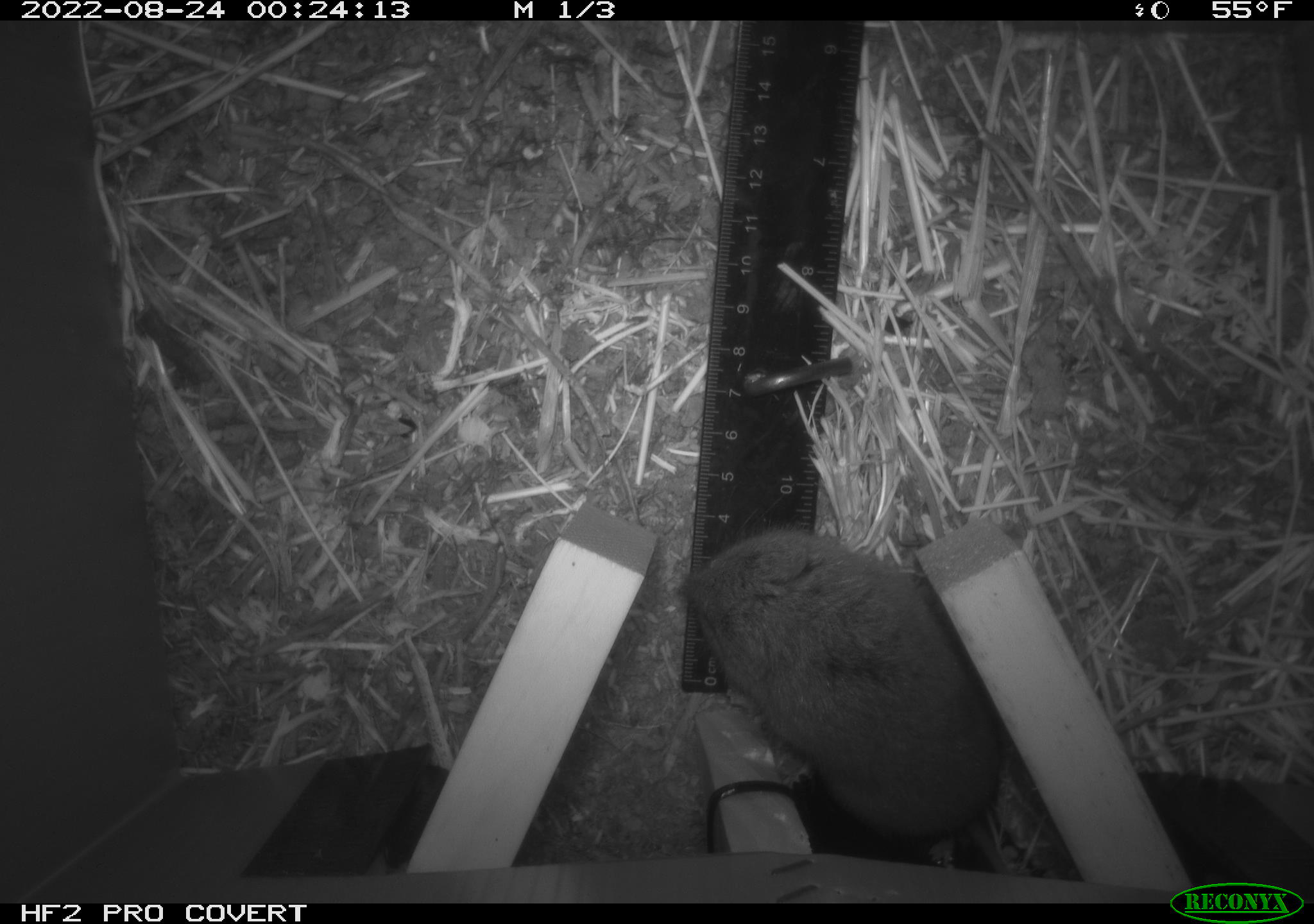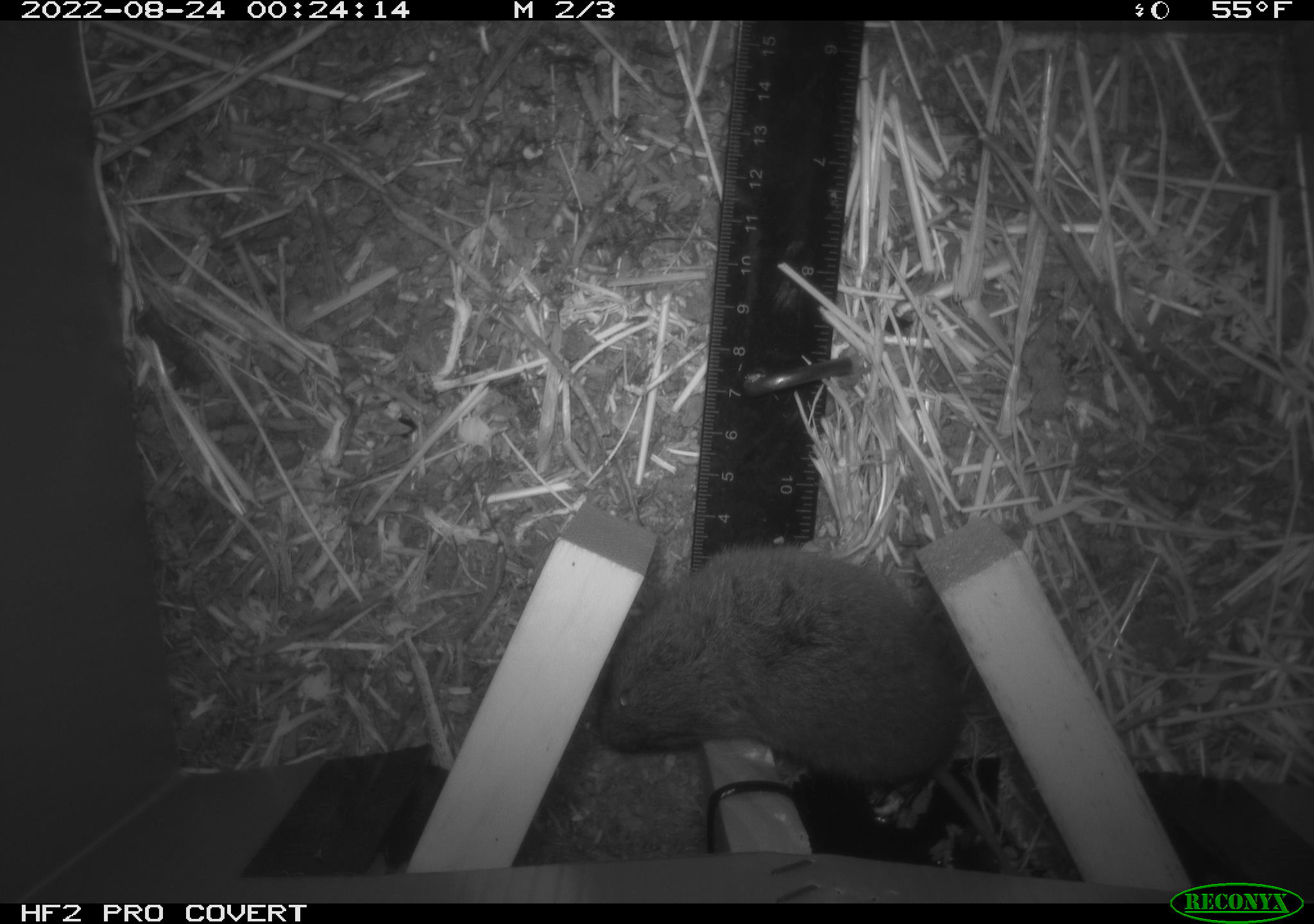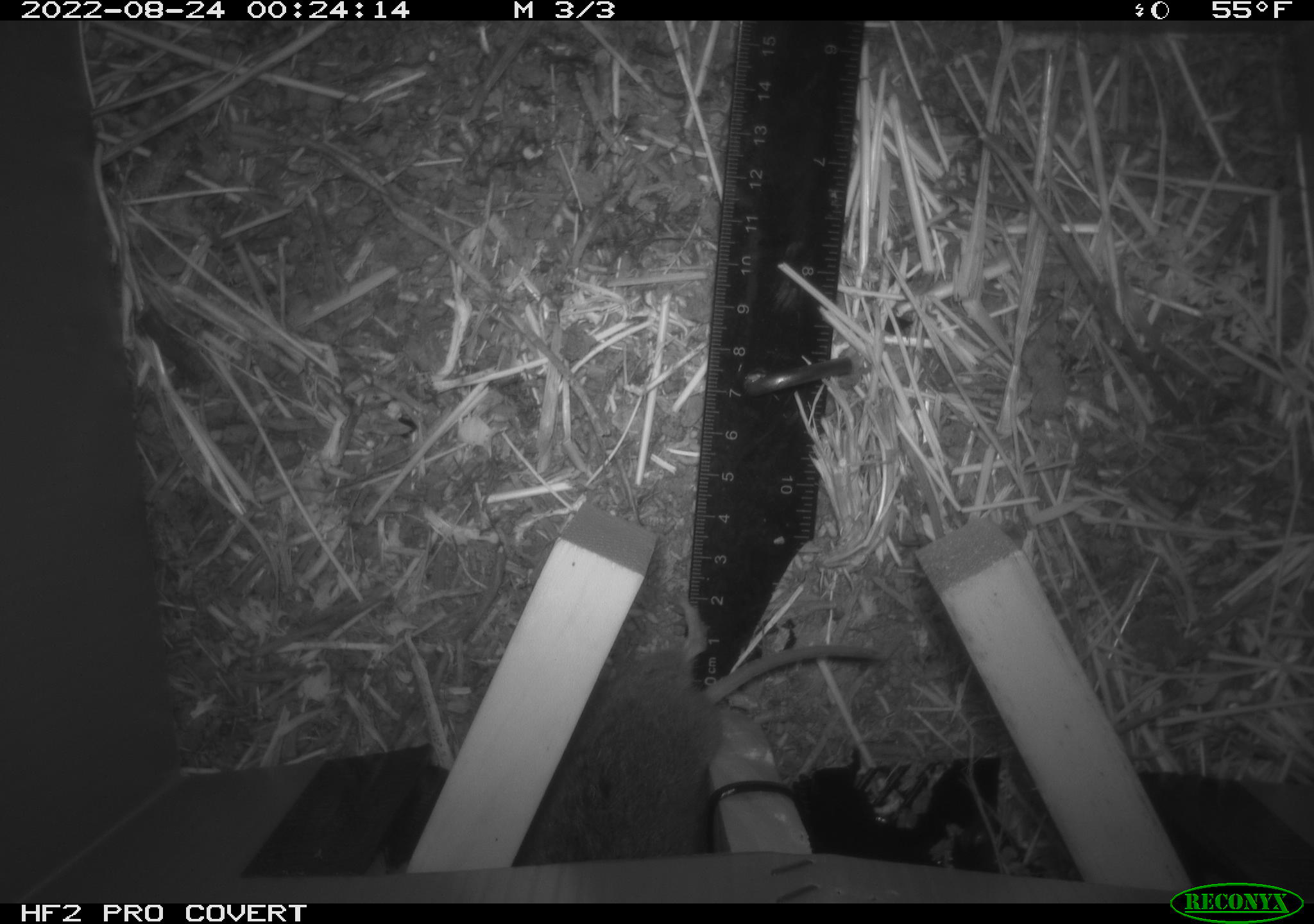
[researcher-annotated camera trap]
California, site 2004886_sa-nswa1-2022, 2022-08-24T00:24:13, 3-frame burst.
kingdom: Animalia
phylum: Chordata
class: Mammalia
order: Rodentia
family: Cricetidae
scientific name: Cricetidae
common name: hamsters, voles, lemmings, and allies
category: cricetidae family